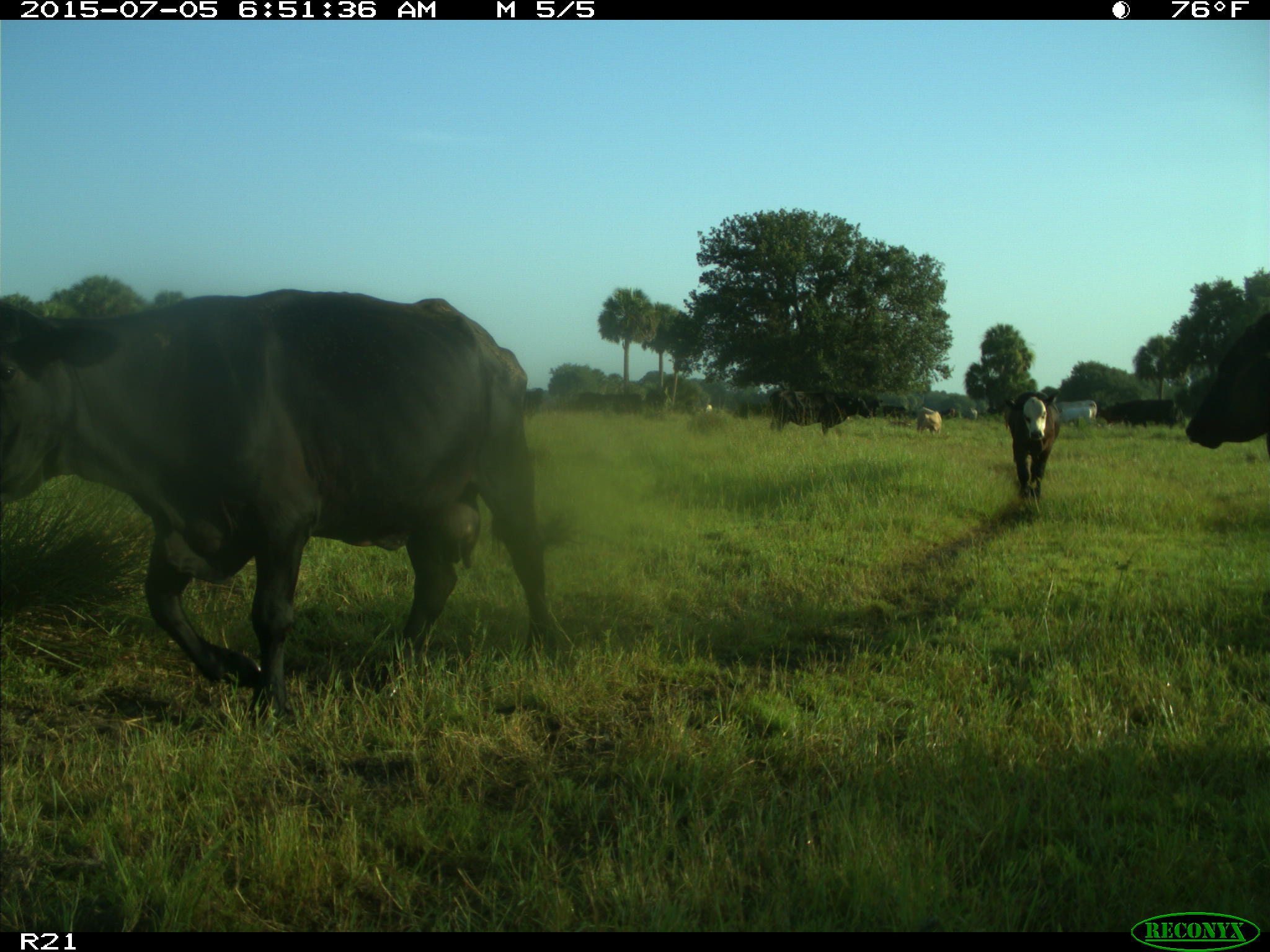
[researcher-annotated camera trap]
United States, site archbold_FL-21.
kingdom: Animalia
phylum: Chordata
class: Mammalia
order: Artiodactyla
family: Bovidae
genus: Bos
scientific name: Bos taurus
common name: domestic cow